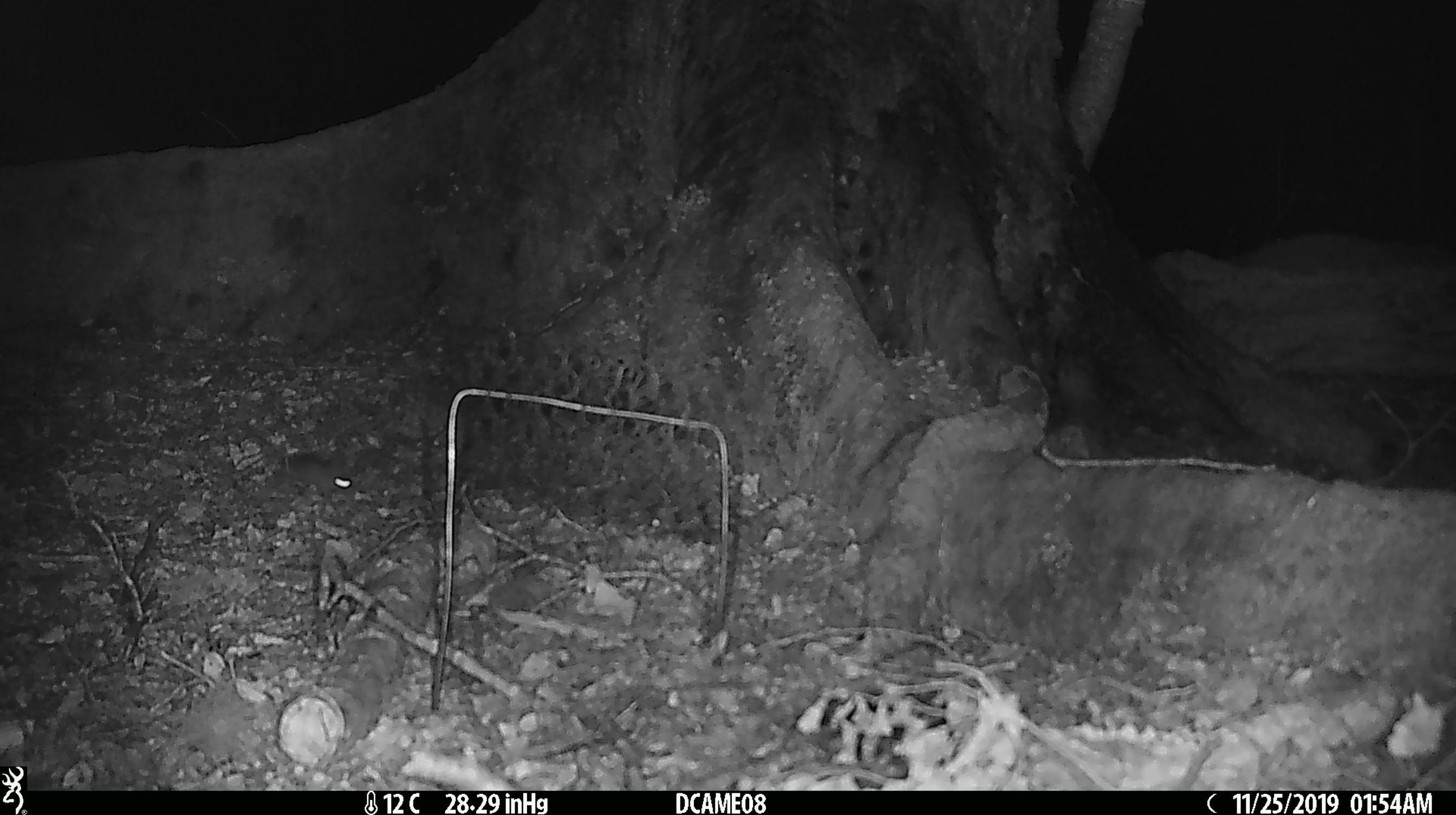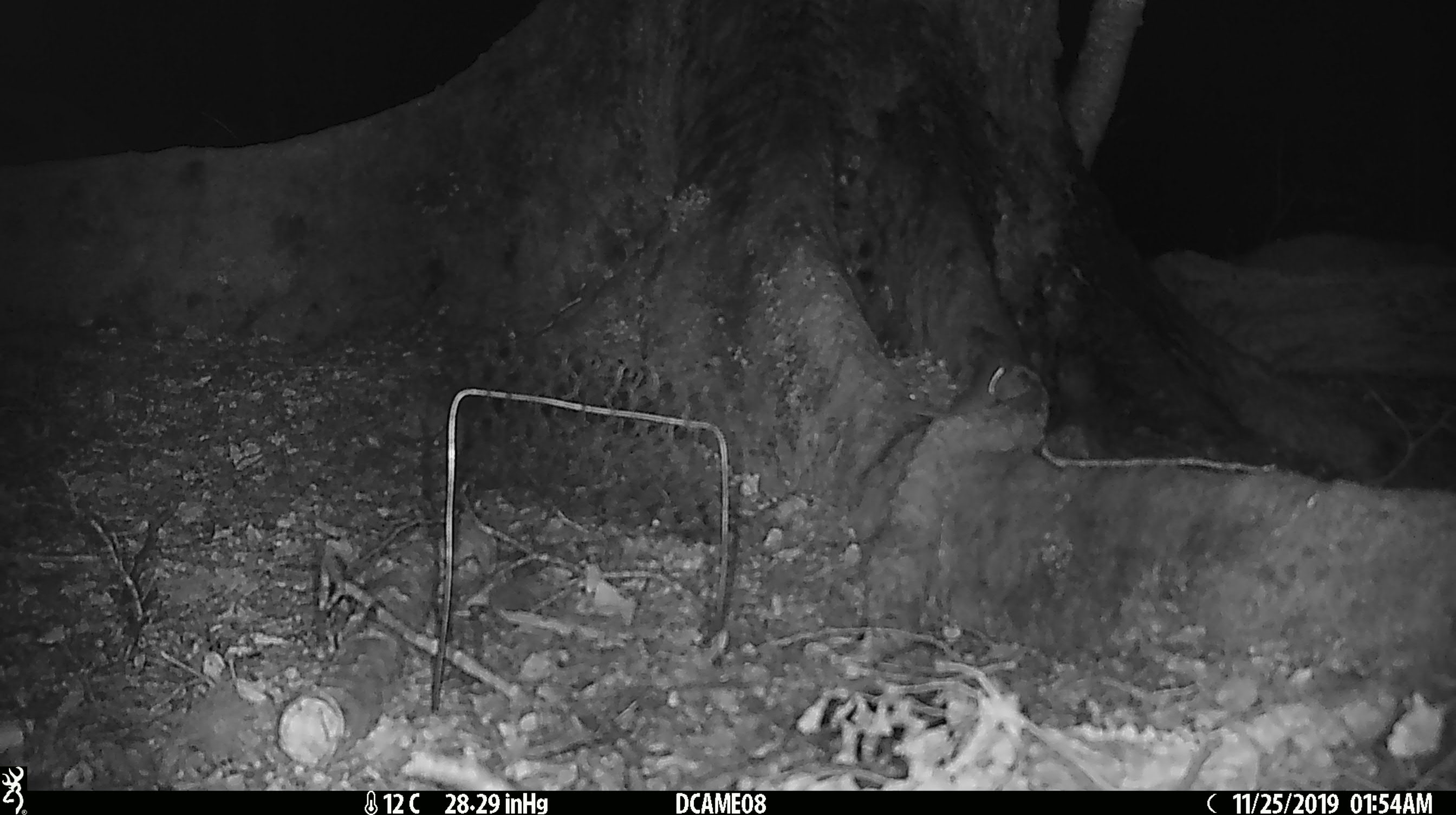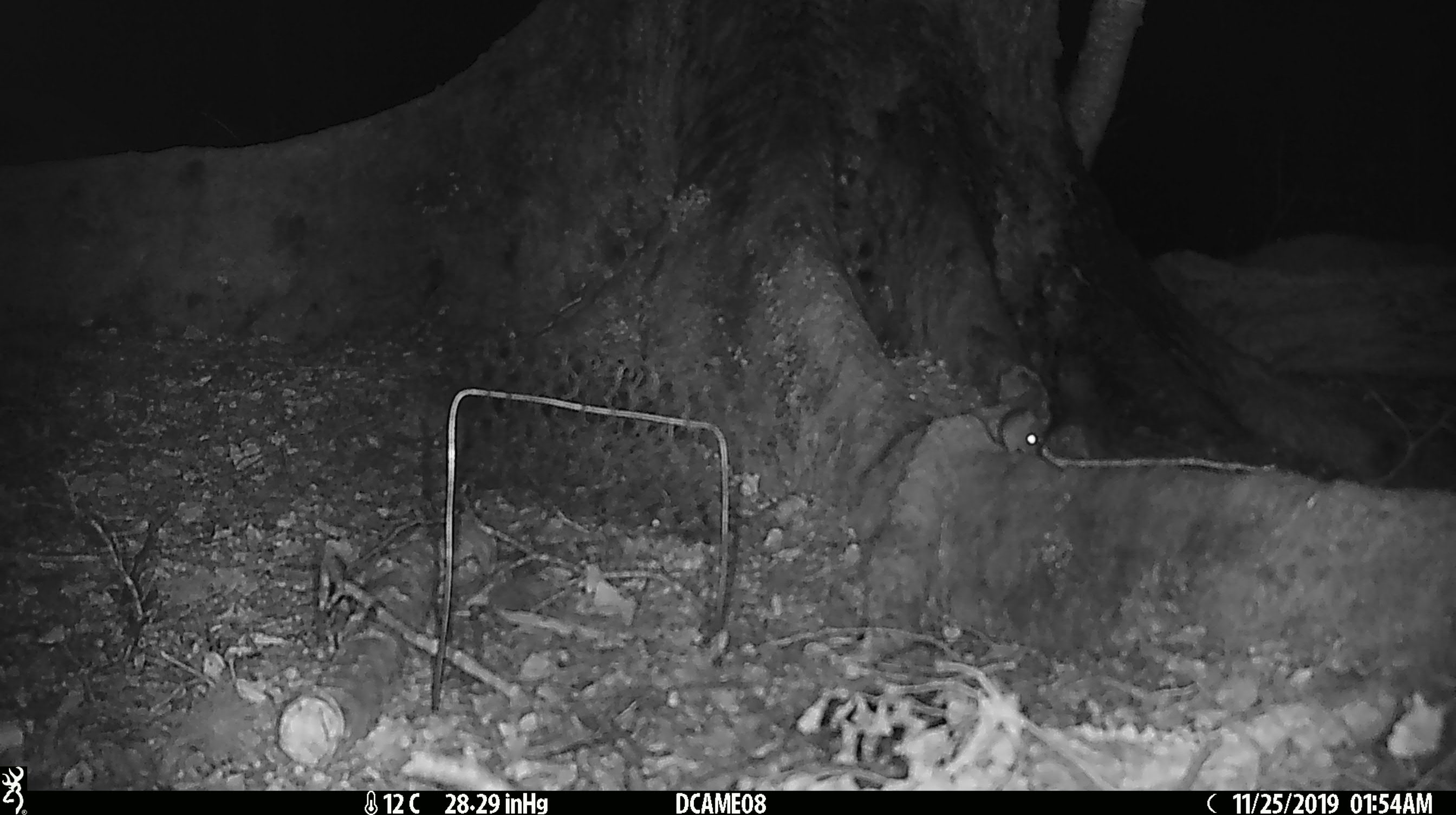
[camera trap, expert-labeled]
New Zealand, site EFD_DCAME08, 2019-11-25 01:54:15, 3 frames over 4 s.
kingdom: Animalia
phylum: Chordata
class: Mammalia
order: Rodentia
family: Muridae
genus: Mus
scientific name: Mus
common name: mouse